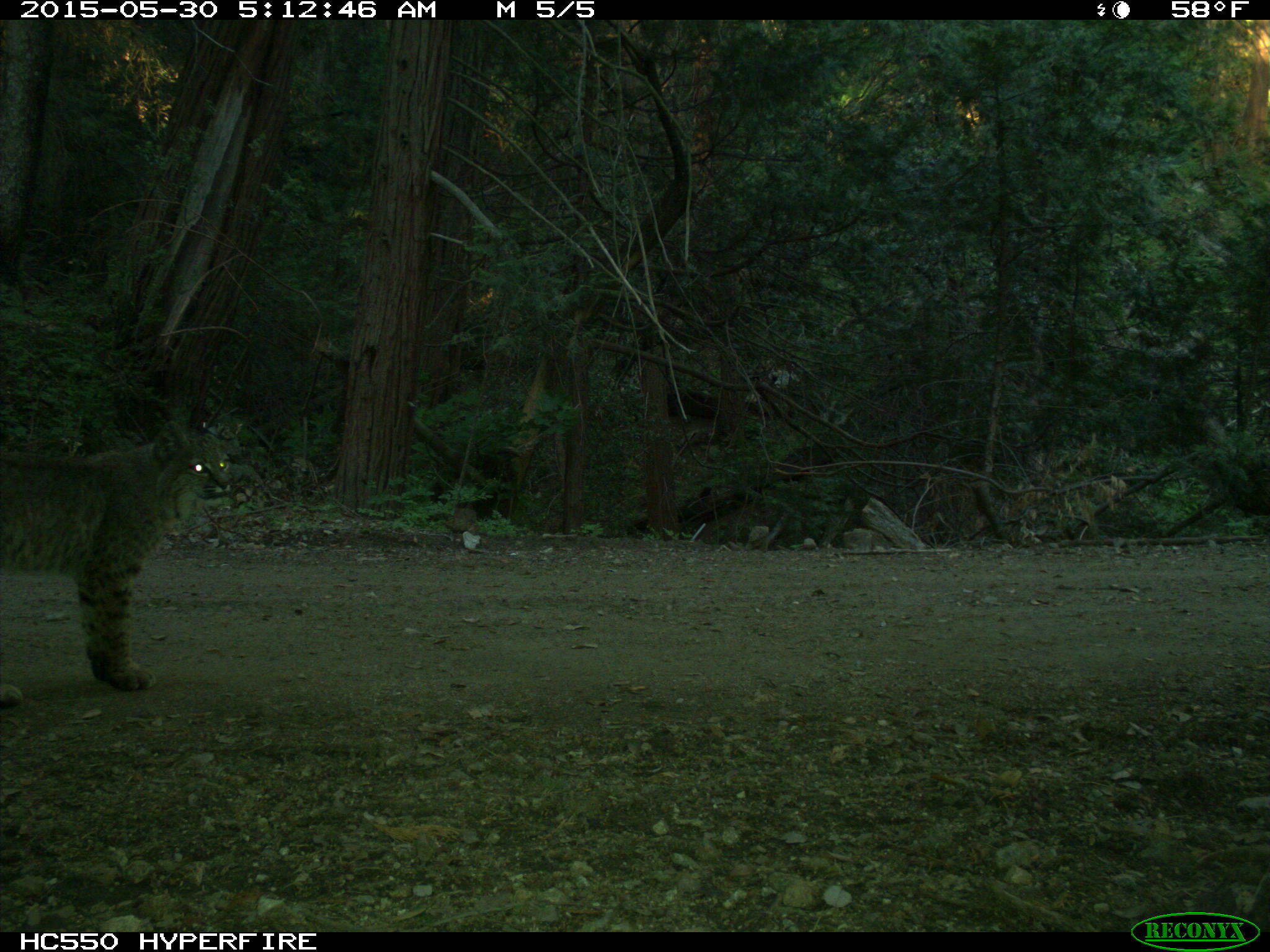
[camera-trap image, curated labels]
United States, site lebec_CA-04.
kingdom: Animalia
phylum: Chordata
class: Mammalia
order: Carnivora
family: Felidae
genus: Lynx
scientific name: Lynx rufus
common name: bobcat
Lynx rufus (bobcat).